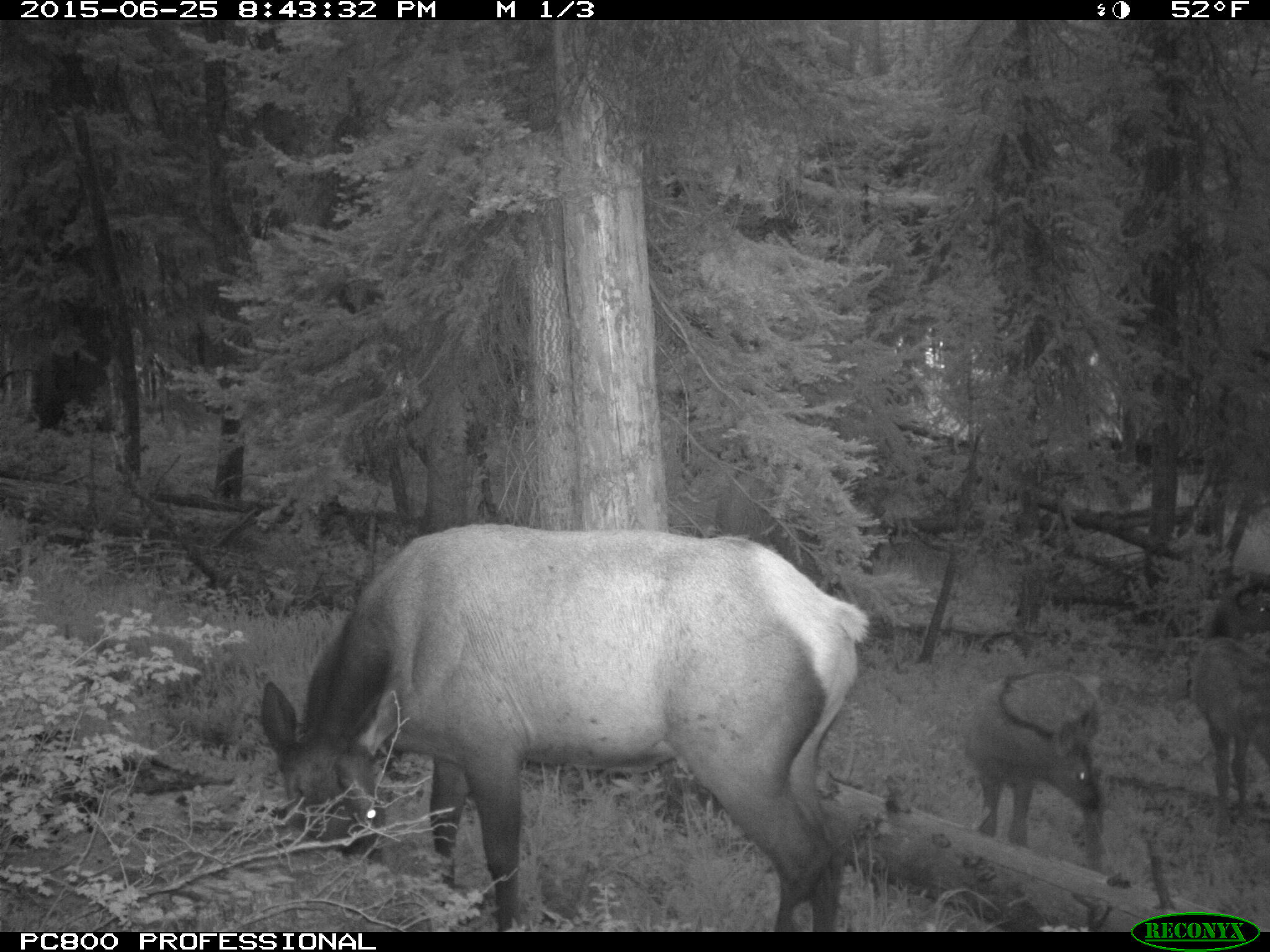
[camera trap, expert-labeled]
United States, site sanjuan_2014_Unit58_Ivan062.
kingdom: Animalia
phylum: Chordata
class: Mammalia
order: Artiodactyla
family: Cervidae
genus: Cervus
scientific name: Cervus elaphus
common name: red deer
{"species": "Cervus elaphus (red deer)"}